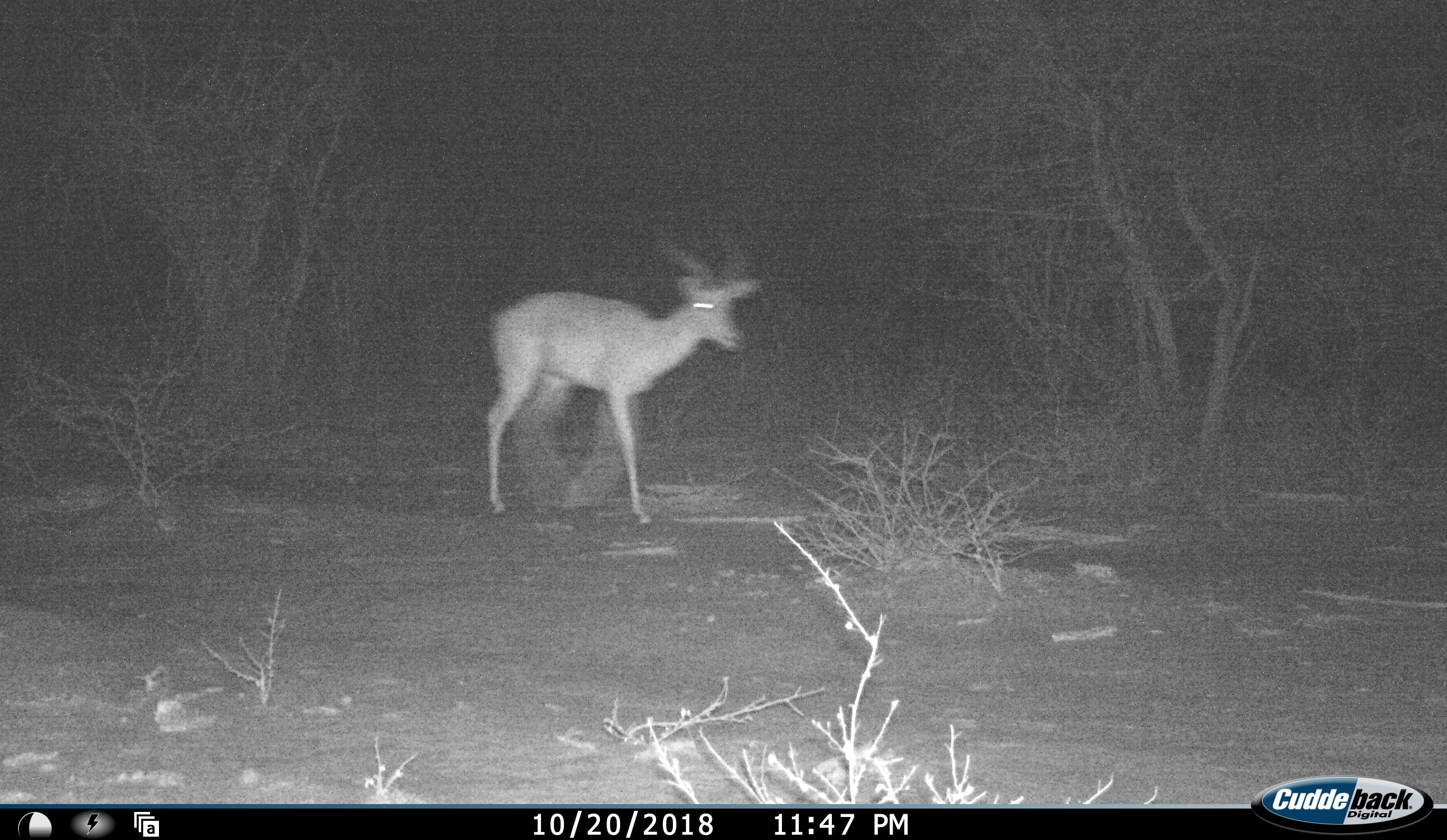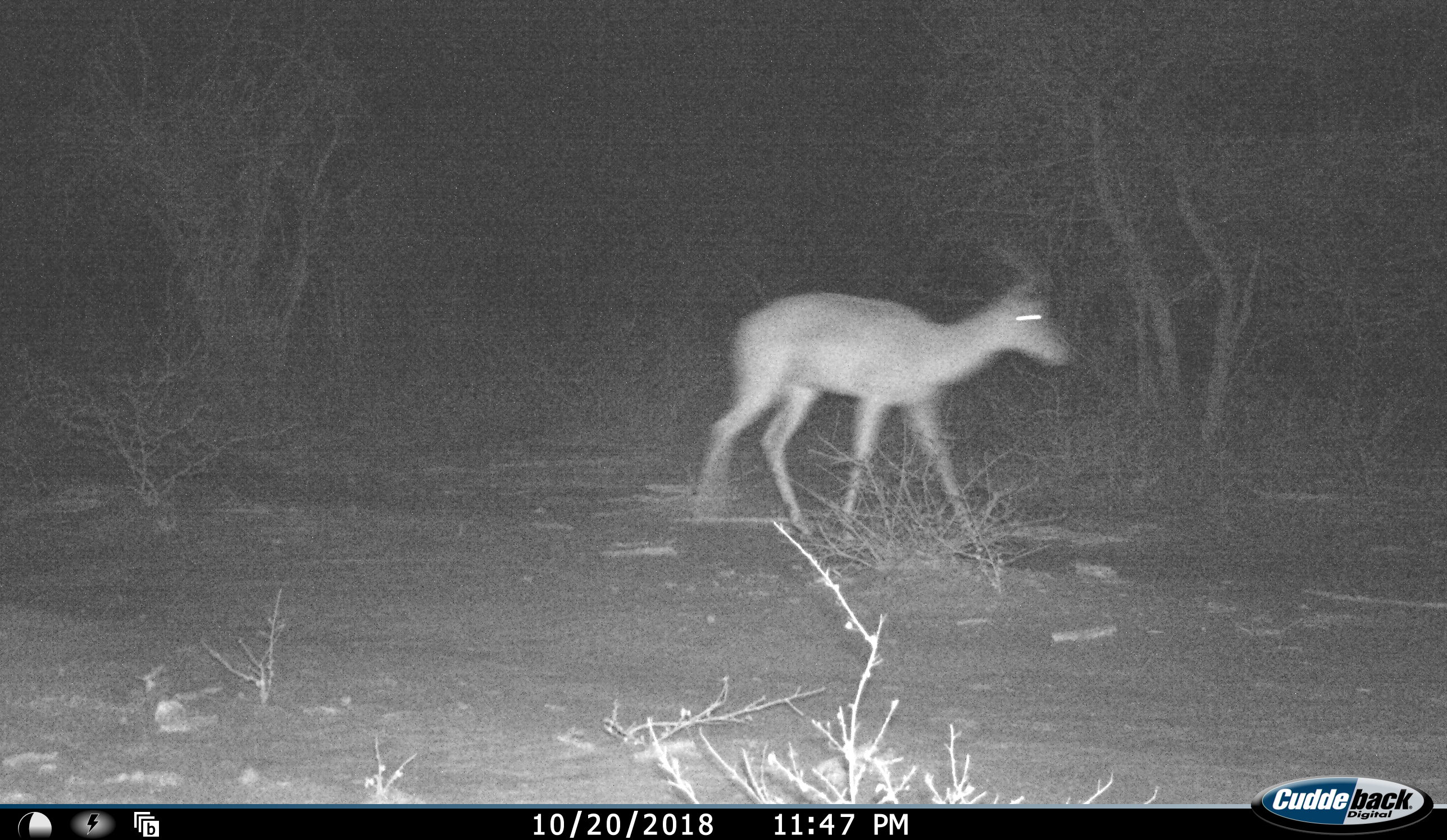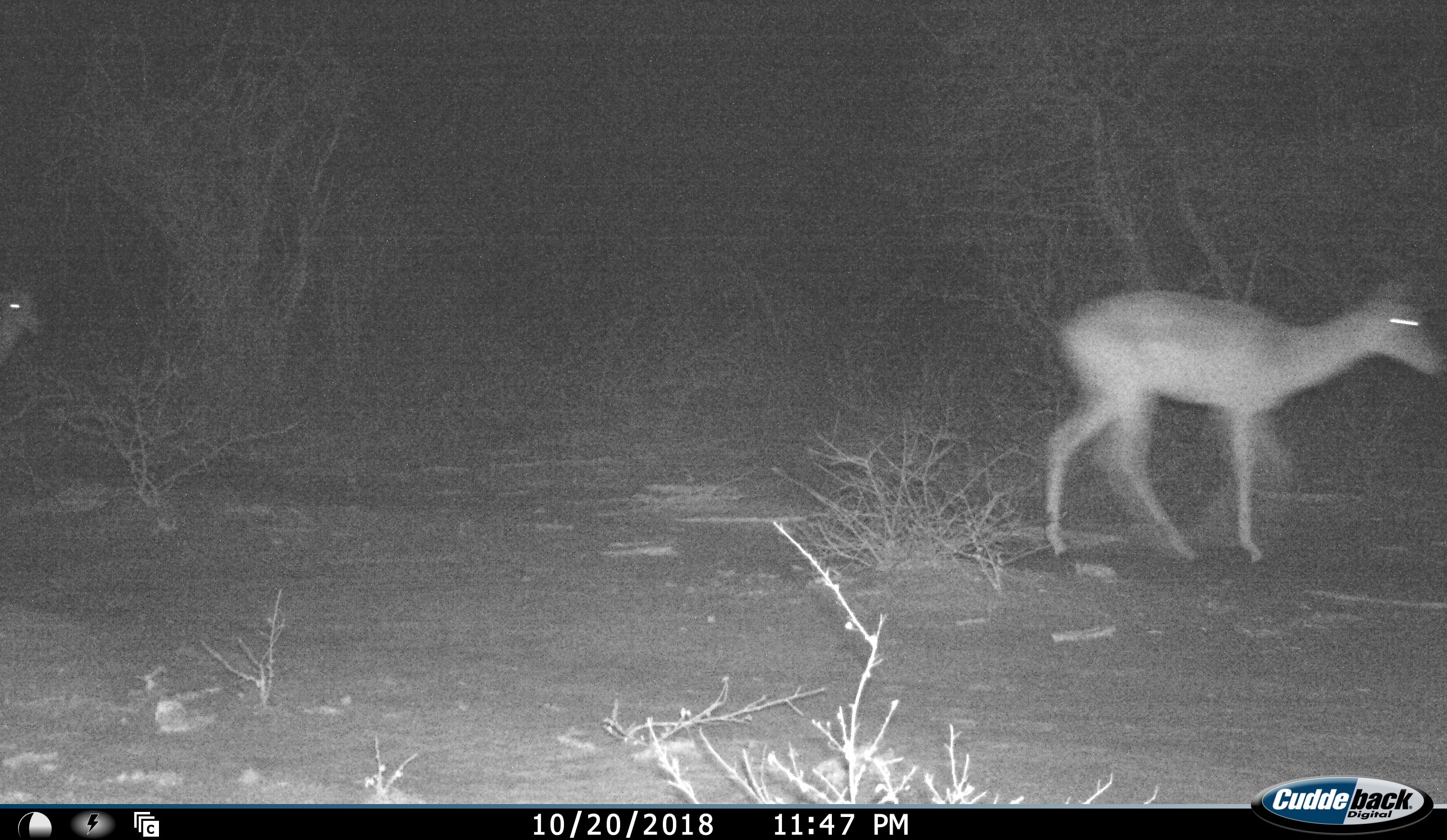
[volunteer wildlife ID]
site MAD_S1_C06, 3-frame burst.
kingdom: Animalia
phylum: Chordata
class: Mammalia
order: Artiodactyla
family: Bovidae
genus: Aepyceros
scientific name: Aepyceros melampus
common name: impala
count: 2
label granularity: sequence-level